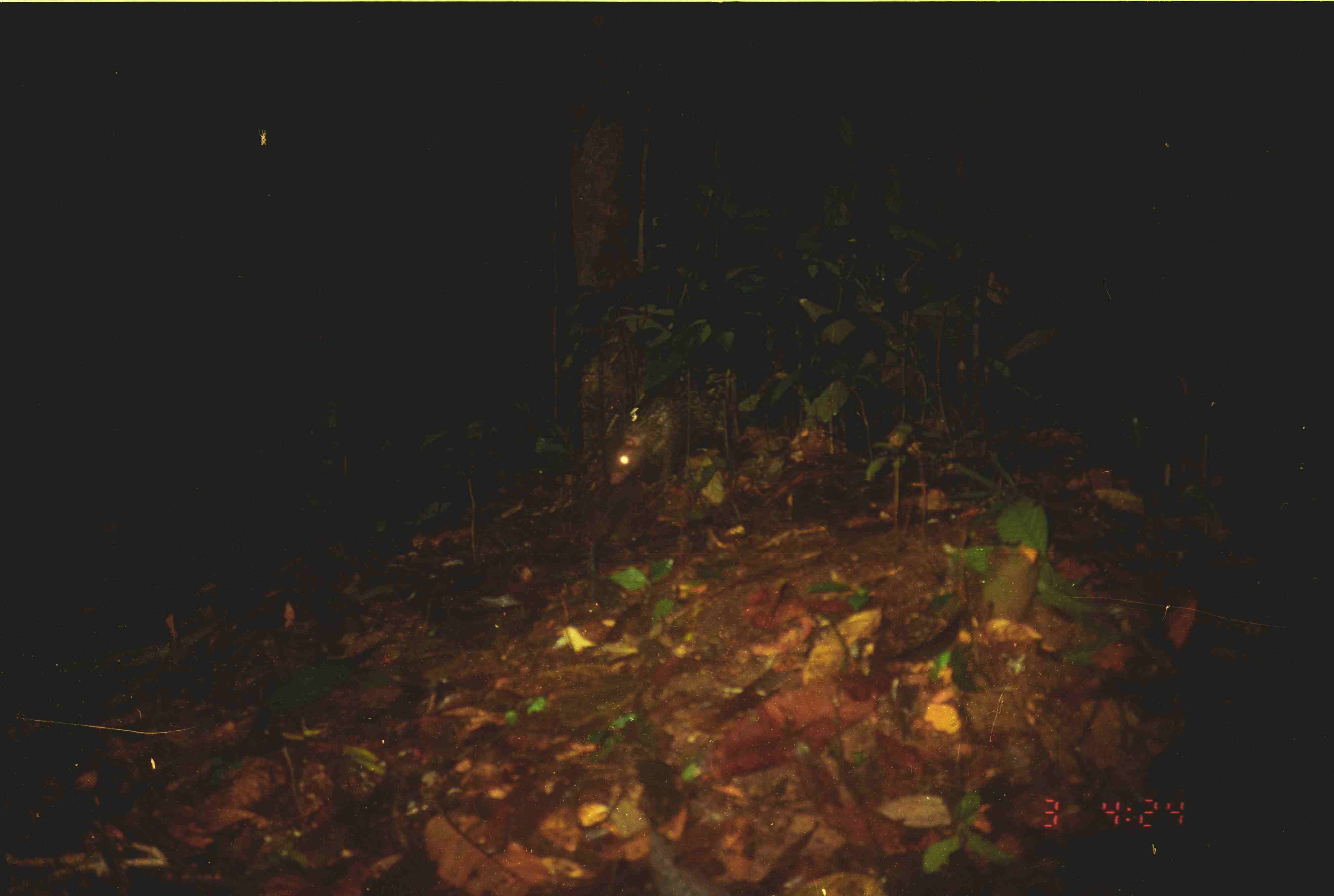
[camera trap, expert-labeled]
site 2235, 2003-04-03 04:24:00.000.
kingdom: Animalia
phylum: Chordata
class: Mammalia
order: Rodentia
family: Hystricidae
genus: Hystrix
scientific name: Hystrix brachyura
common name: east asian porcupine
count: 1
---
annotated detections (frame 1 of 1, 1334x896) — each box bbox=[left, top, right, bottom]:
hystrix brachyura: bbox=[606, 360, 742, 487]